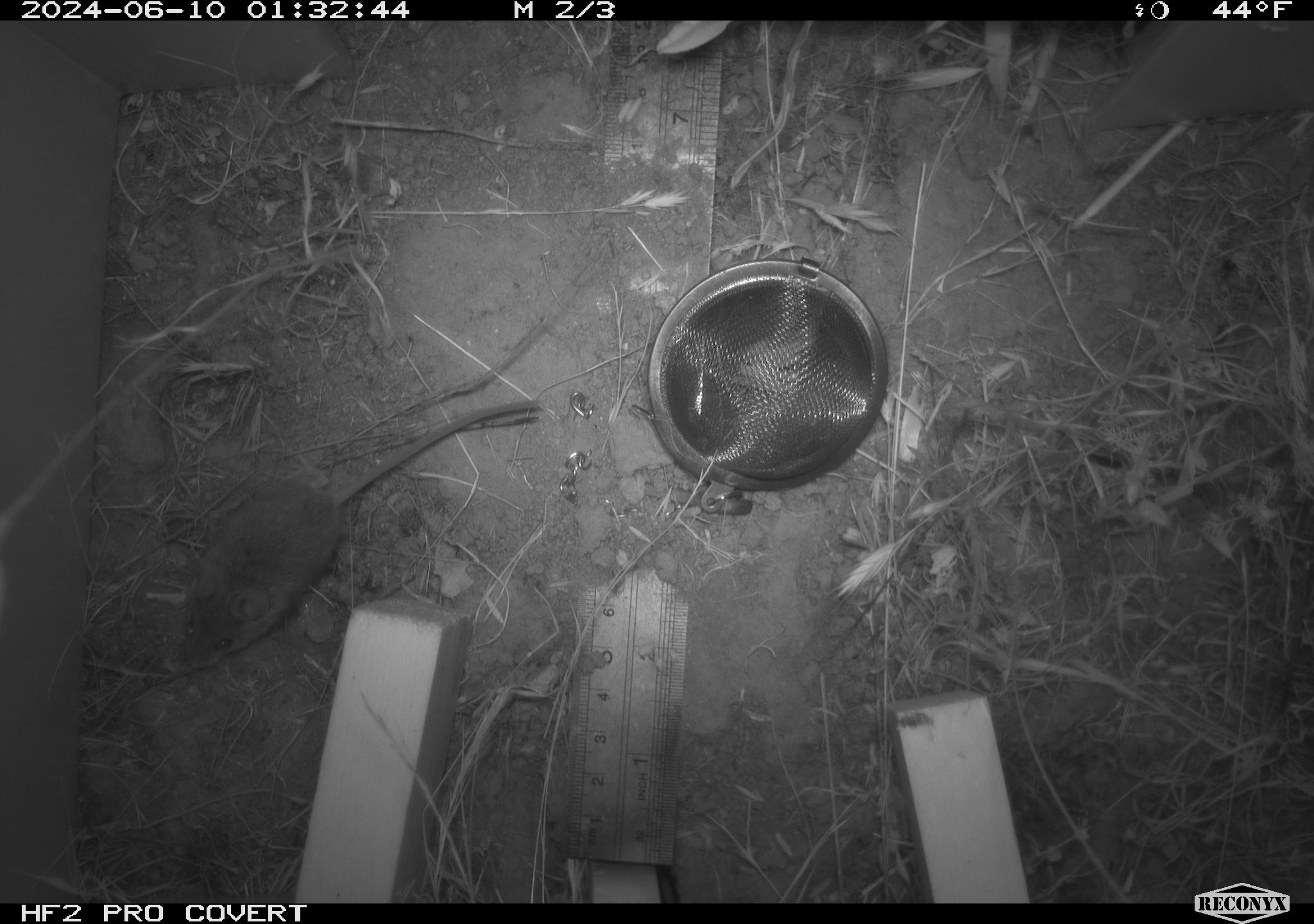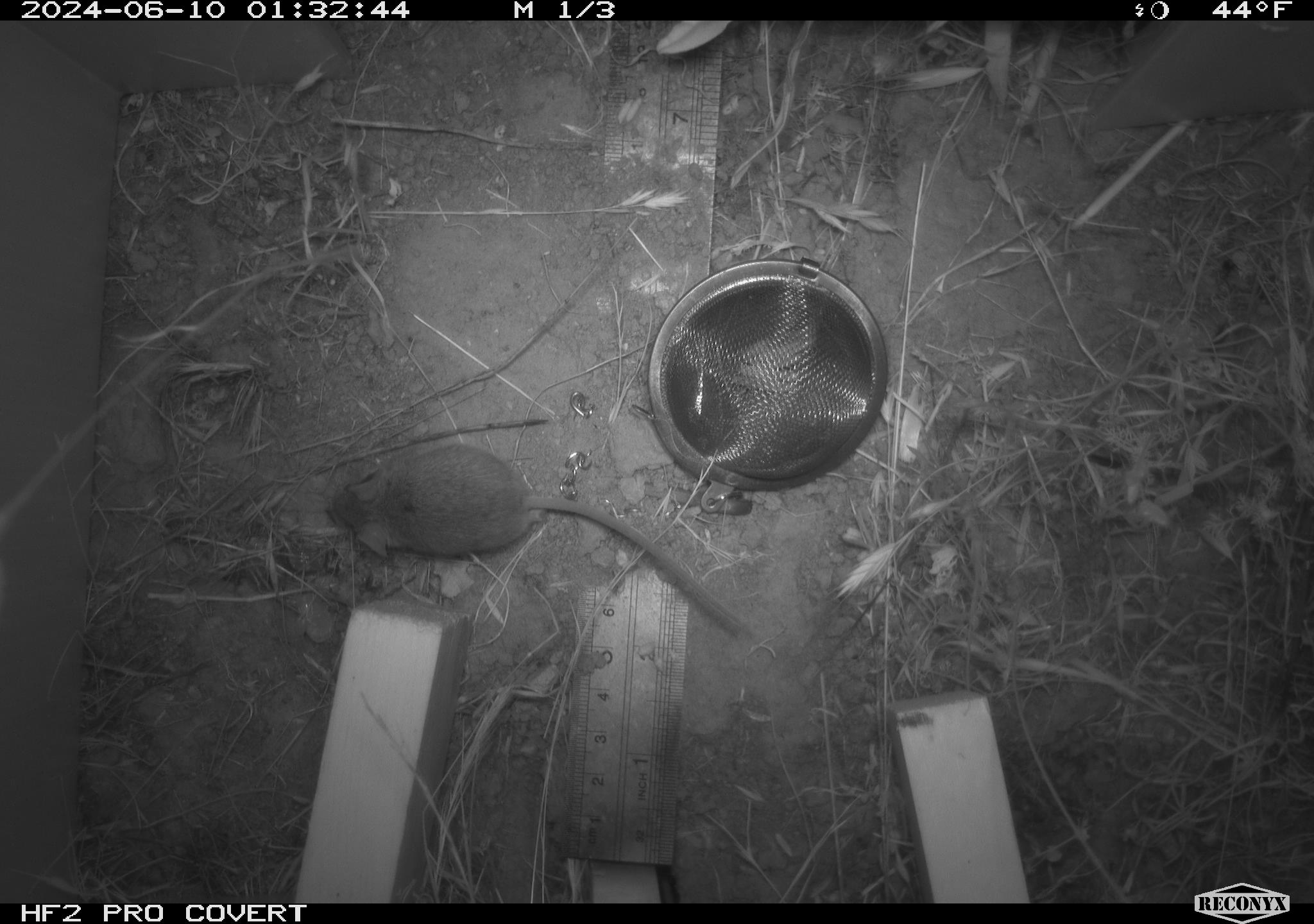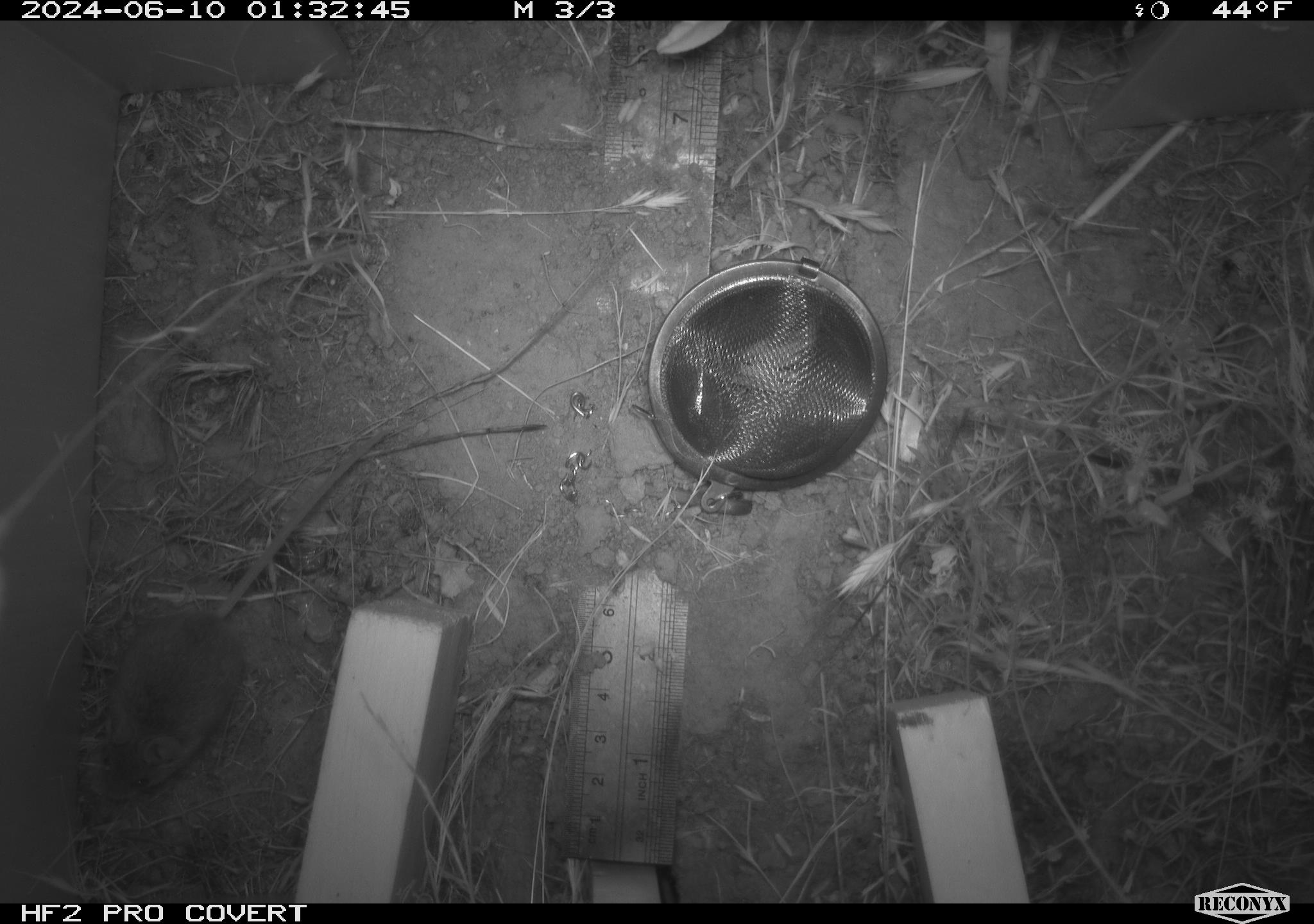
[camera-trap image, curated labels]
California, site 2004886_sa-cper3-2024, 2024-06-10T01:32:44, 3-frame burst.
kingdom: Animalia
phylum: Chordata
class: Mammalia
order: Rodentia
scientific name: Rodentia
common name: rodent